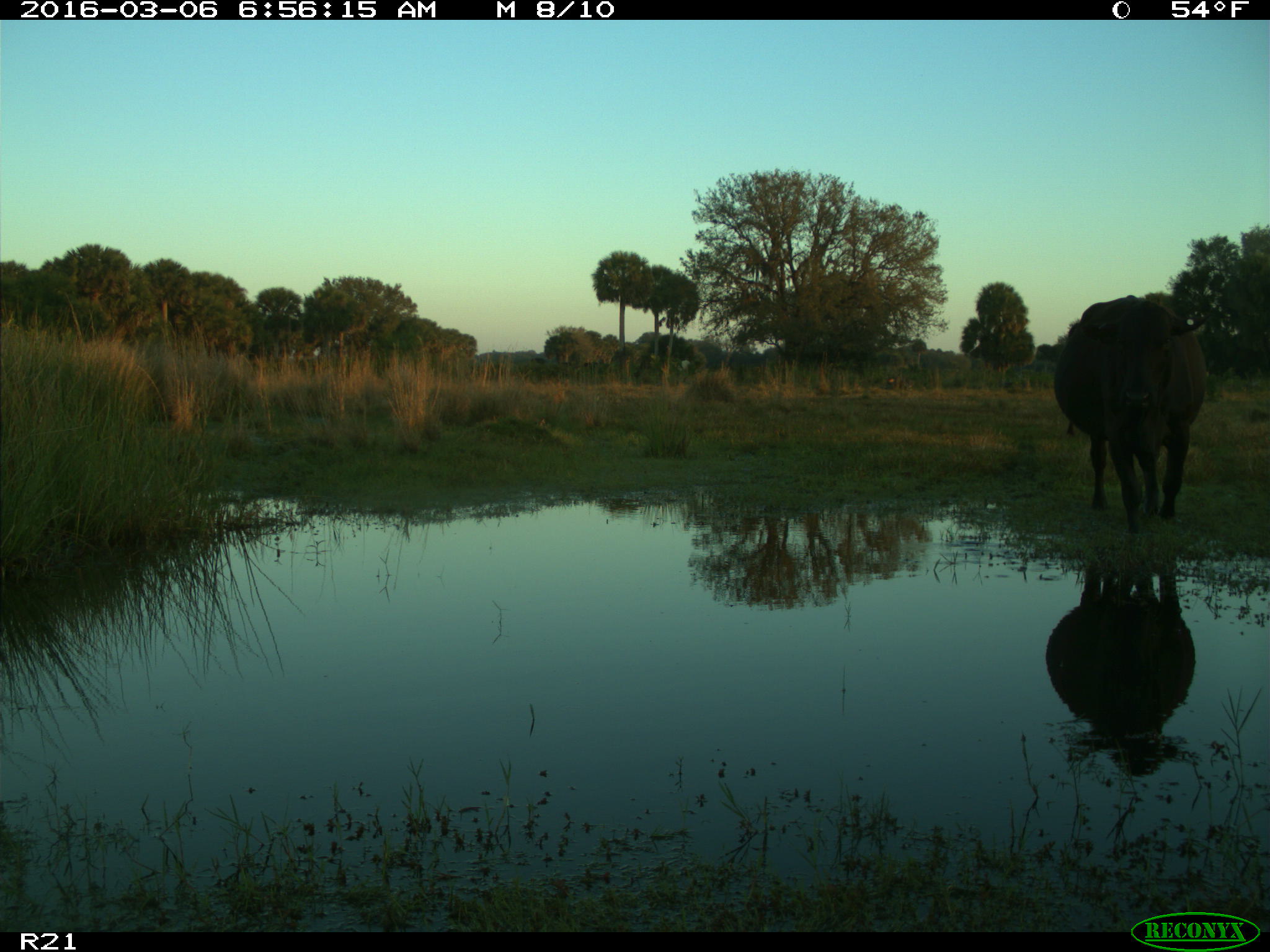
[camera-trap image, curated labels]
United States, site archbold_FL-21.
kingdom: Animalia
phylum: Chordata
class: Mammalia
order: Artiodactyla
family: Bovidae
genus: Bos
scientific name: Bos taurus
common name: domestic cow